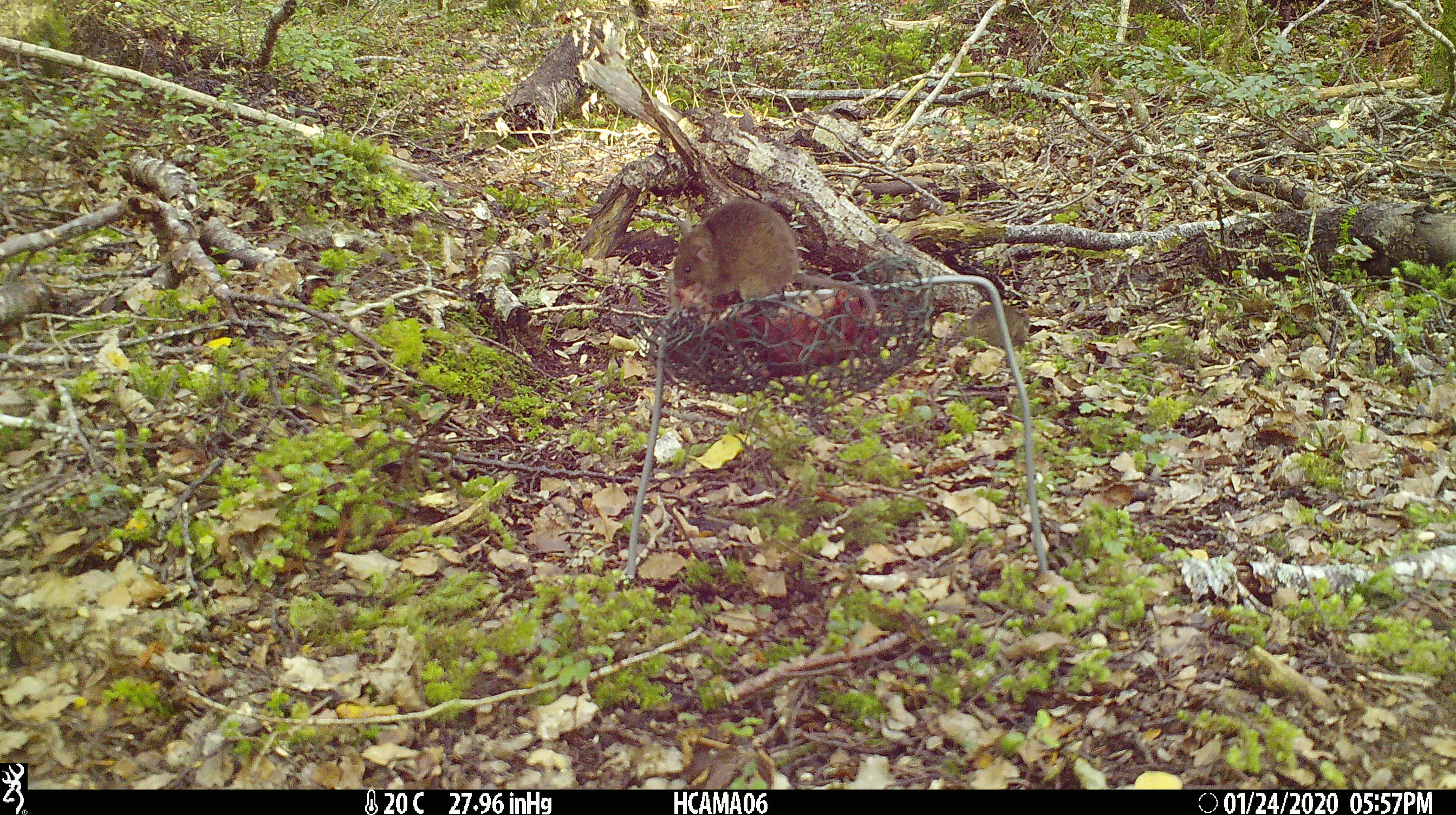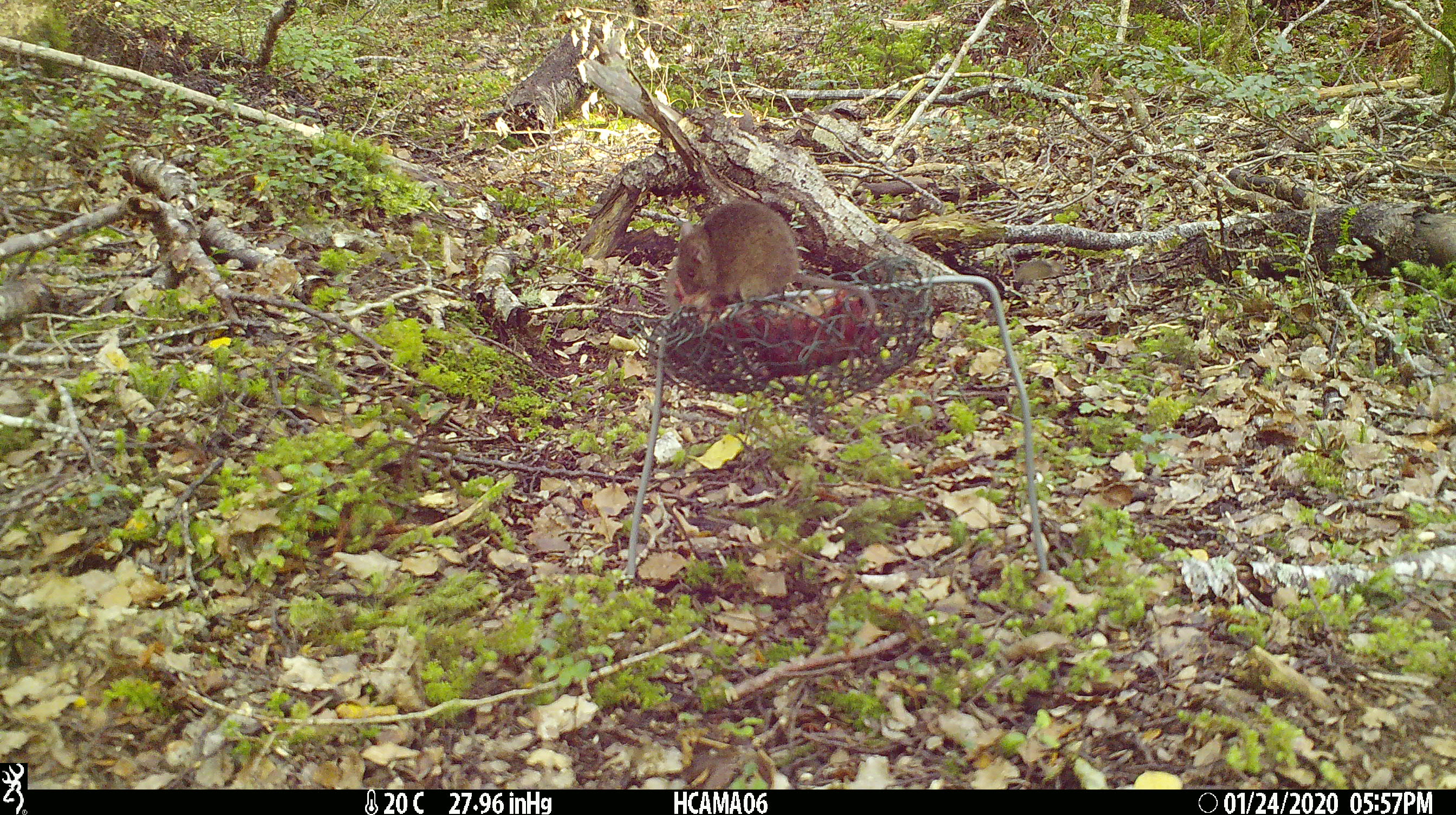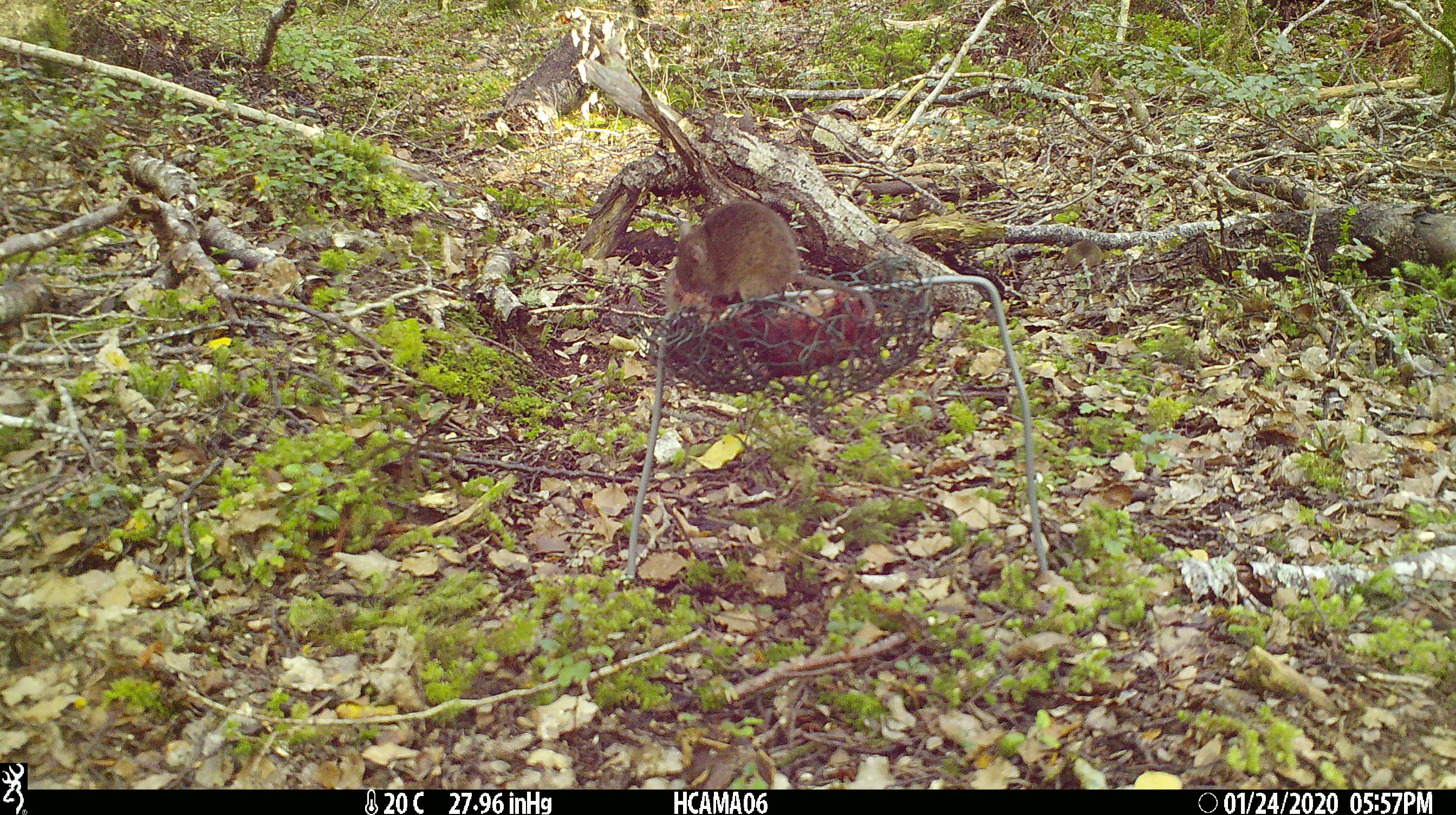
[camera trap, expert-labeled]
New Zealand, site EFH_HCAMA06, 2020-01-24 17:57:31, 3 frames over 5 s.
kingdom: Animalia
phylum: Chordata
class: Mammalia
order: Rodentia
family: Muridae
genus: Mus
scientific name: Mus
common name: mouse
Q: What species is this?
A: Mouse (Mus).